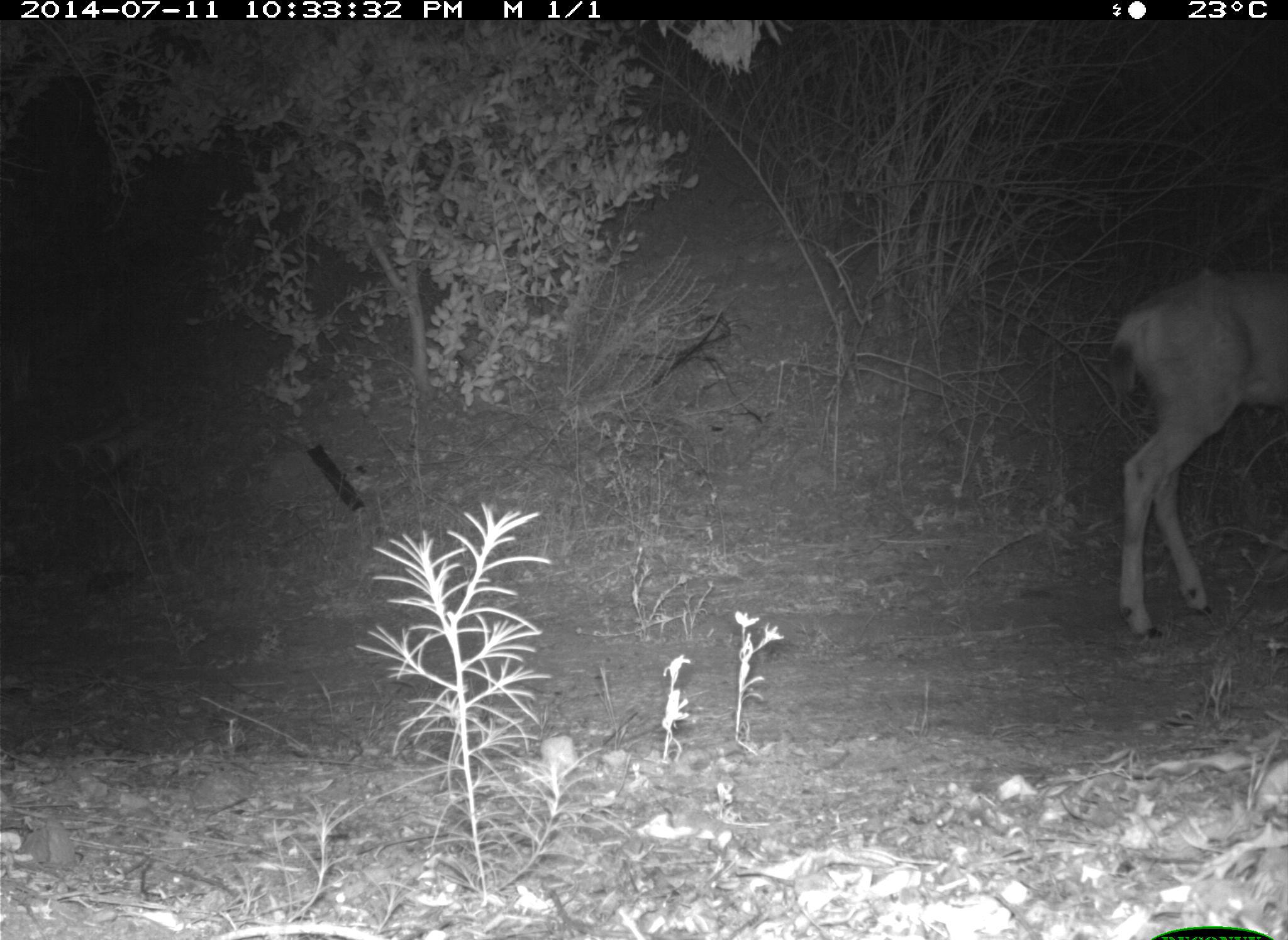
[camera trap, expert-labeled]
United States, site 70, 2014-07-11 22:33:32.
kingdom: Animalia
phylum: Chordata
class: Mammalia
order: Artiodactyla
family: Cervidae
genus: Odocoileus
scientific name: Odocoileus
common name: deer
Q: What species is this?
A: Deer (Odocoileus).